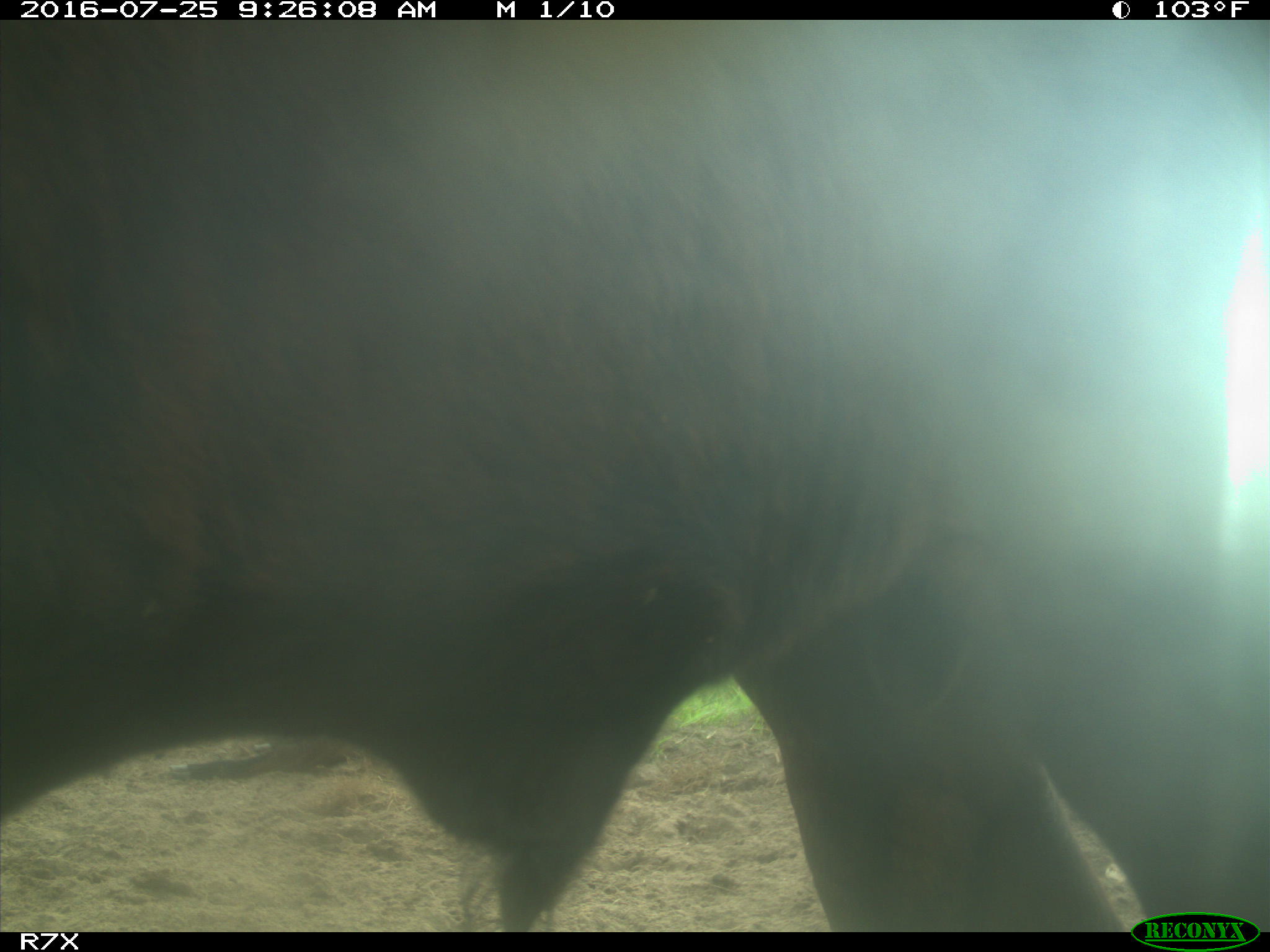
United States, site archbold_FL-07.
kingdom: Animalia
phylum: Chordata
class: Mammalia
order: Artiodactyla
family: Bovidae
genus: Bos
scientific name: Bos taurus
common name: domestic cow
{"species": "Bos taurus (domestic cow)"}